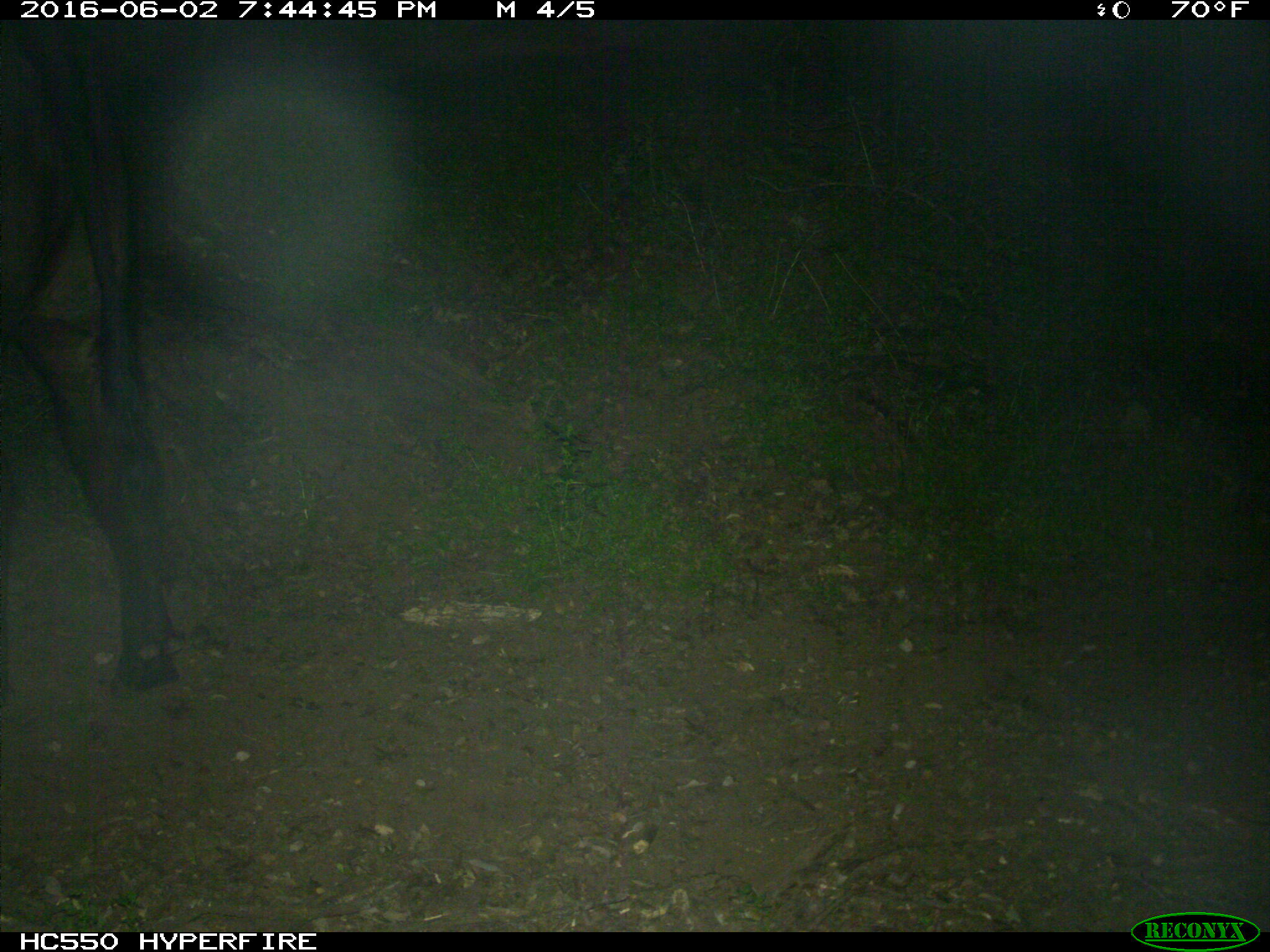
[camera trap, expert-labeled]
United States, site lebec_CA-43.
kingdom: Animalia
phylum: Chordata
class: Mammalia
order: Artiodactyla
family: Bovidae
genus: Bos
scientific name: Bos taurus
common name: domestic cow